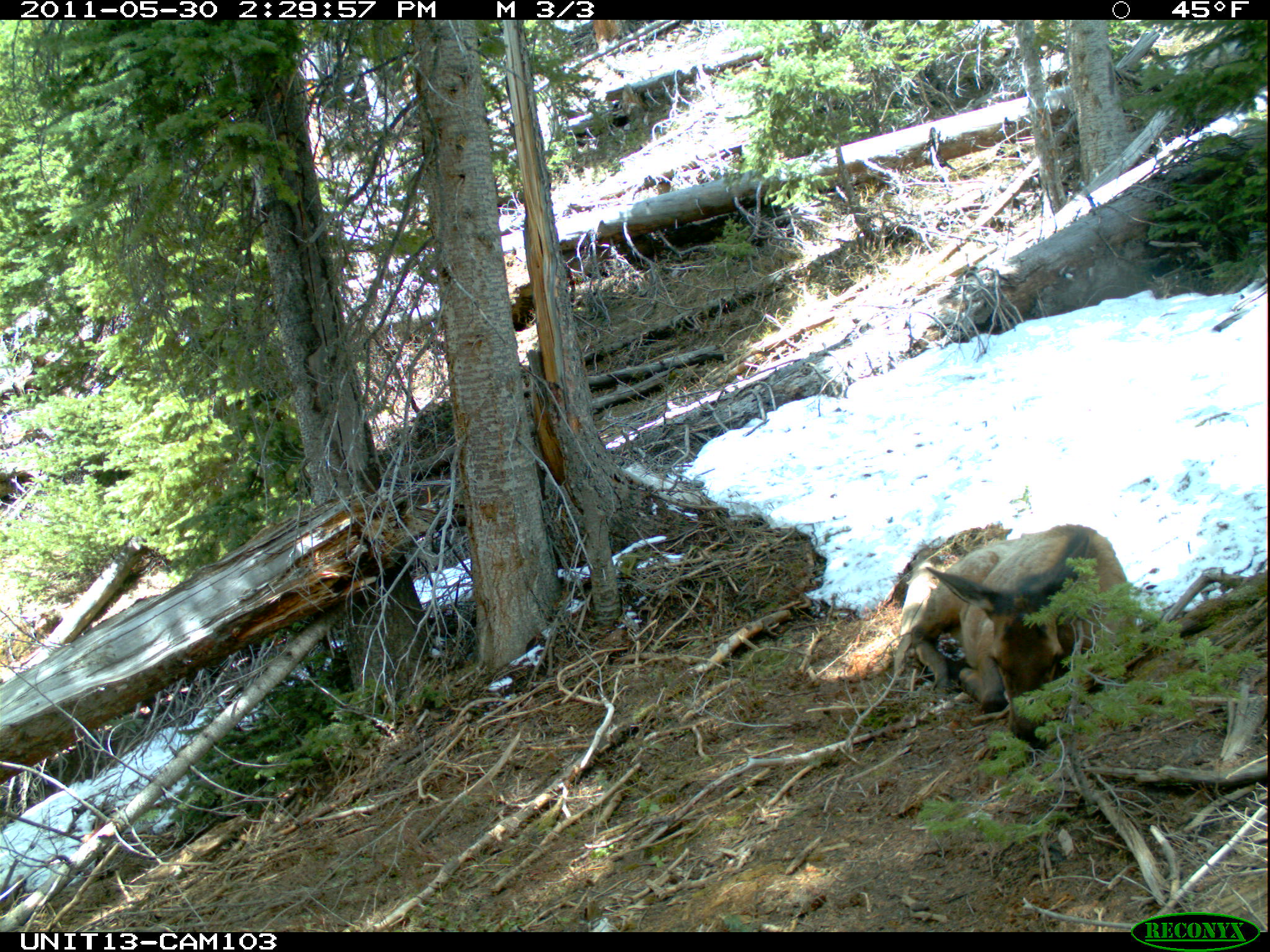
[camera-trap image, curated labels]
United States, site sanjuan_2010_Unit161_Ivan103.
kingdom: Animalia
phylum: Chordata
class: Mammalia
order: Artiodactyla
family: Cervidae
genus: Cervus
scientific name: Cervus elaphus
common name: red deer